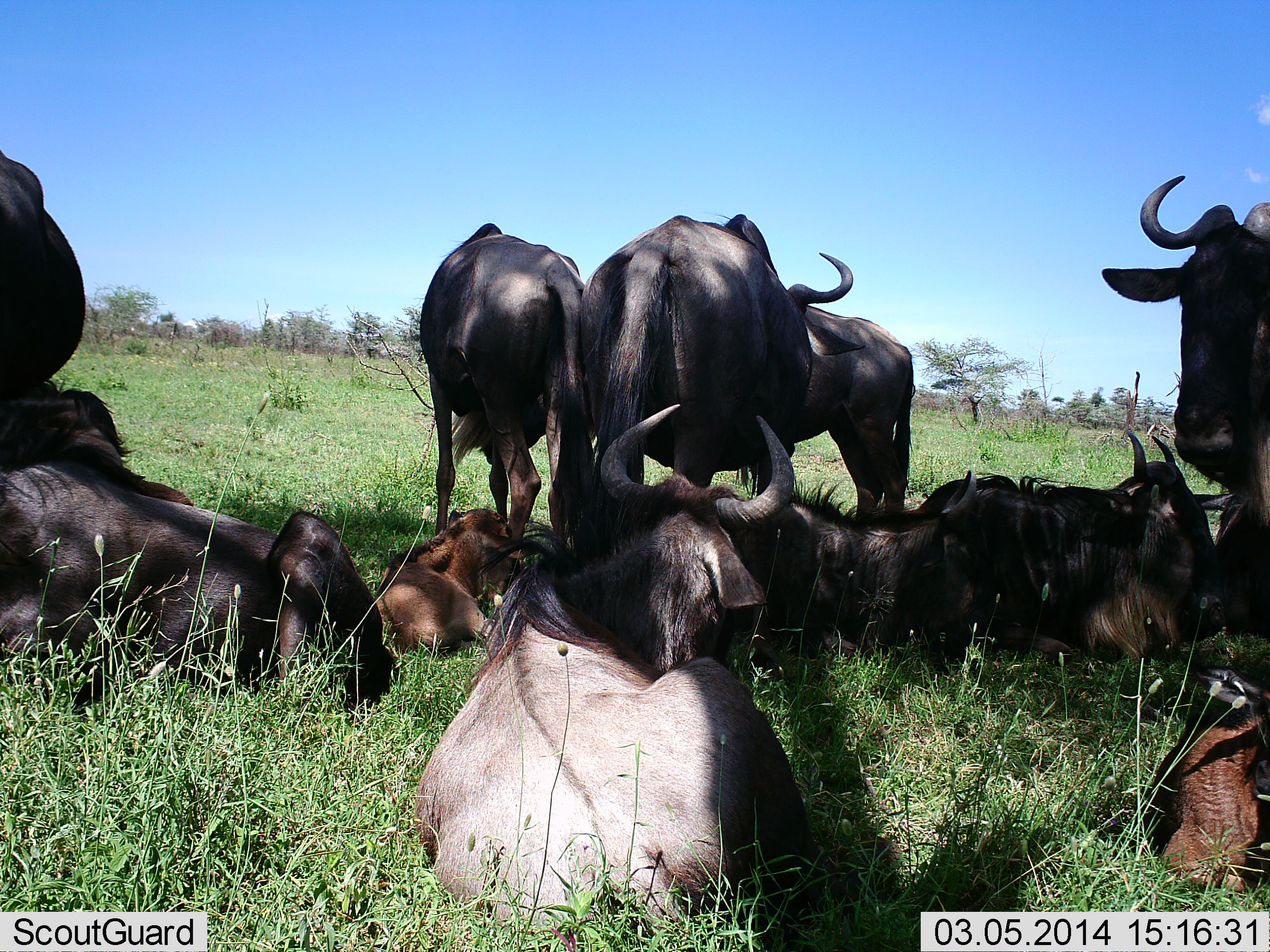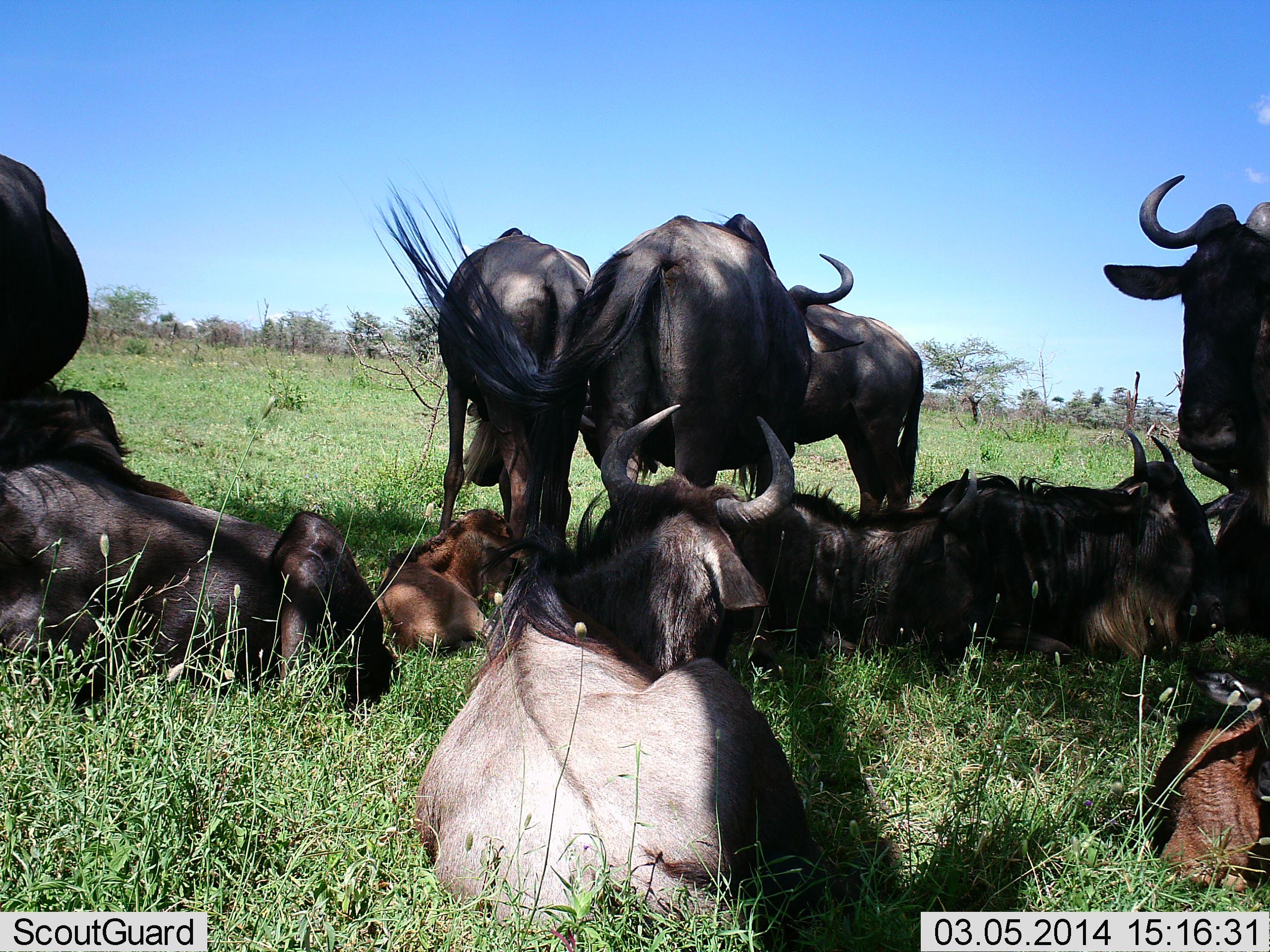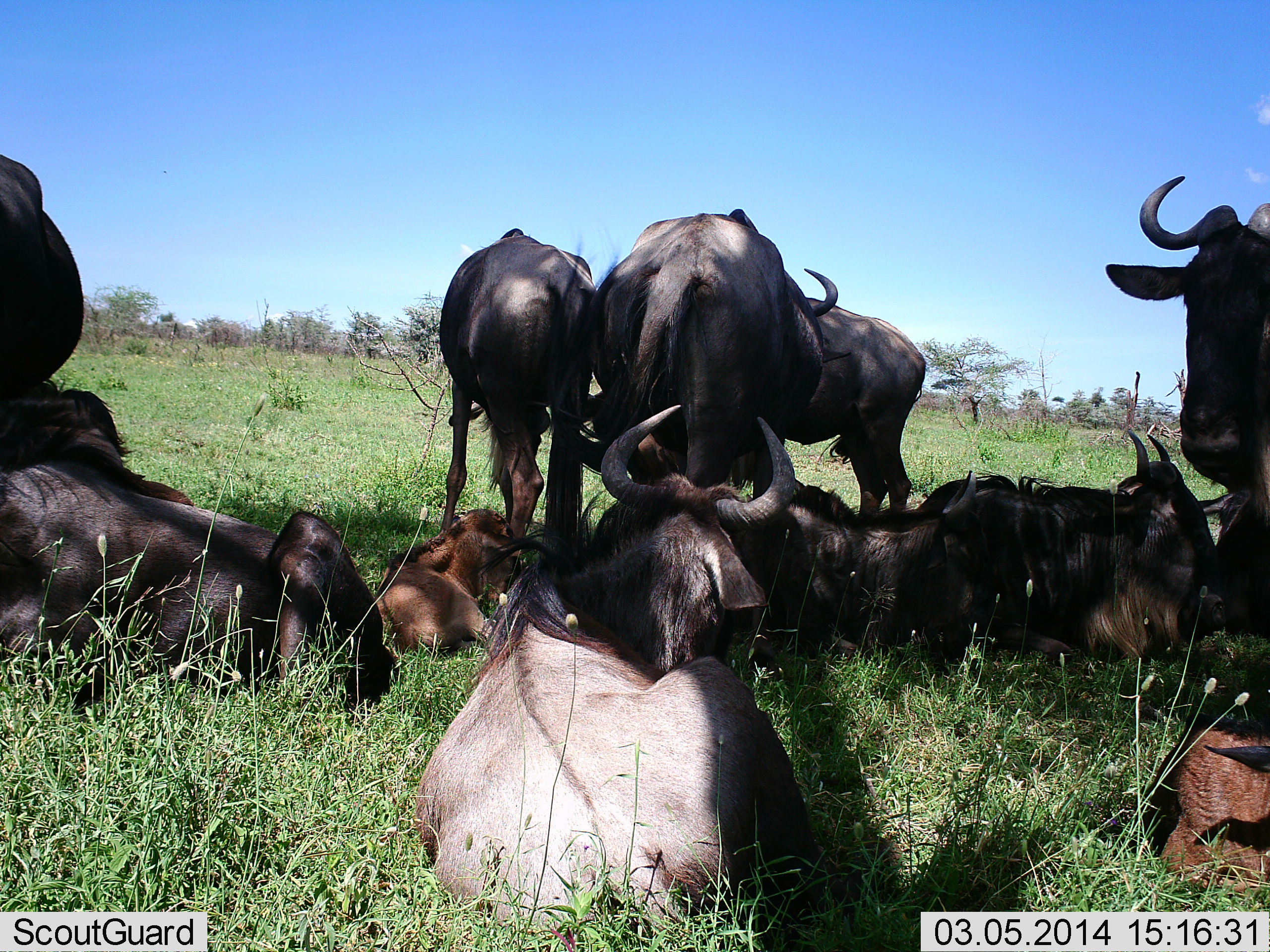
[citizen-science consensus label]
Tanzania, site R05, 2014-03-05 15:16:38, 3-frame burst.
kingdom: Animalia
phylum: Chordata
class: Mammalia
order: Artiodactyla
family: Bovidae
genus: Connochaetes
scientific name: Connochaetes taurinus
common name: blue wildebeest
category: wildebeest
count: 11-50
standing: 70%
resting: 100%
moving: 0%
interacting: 10%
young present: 90%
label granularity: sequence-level